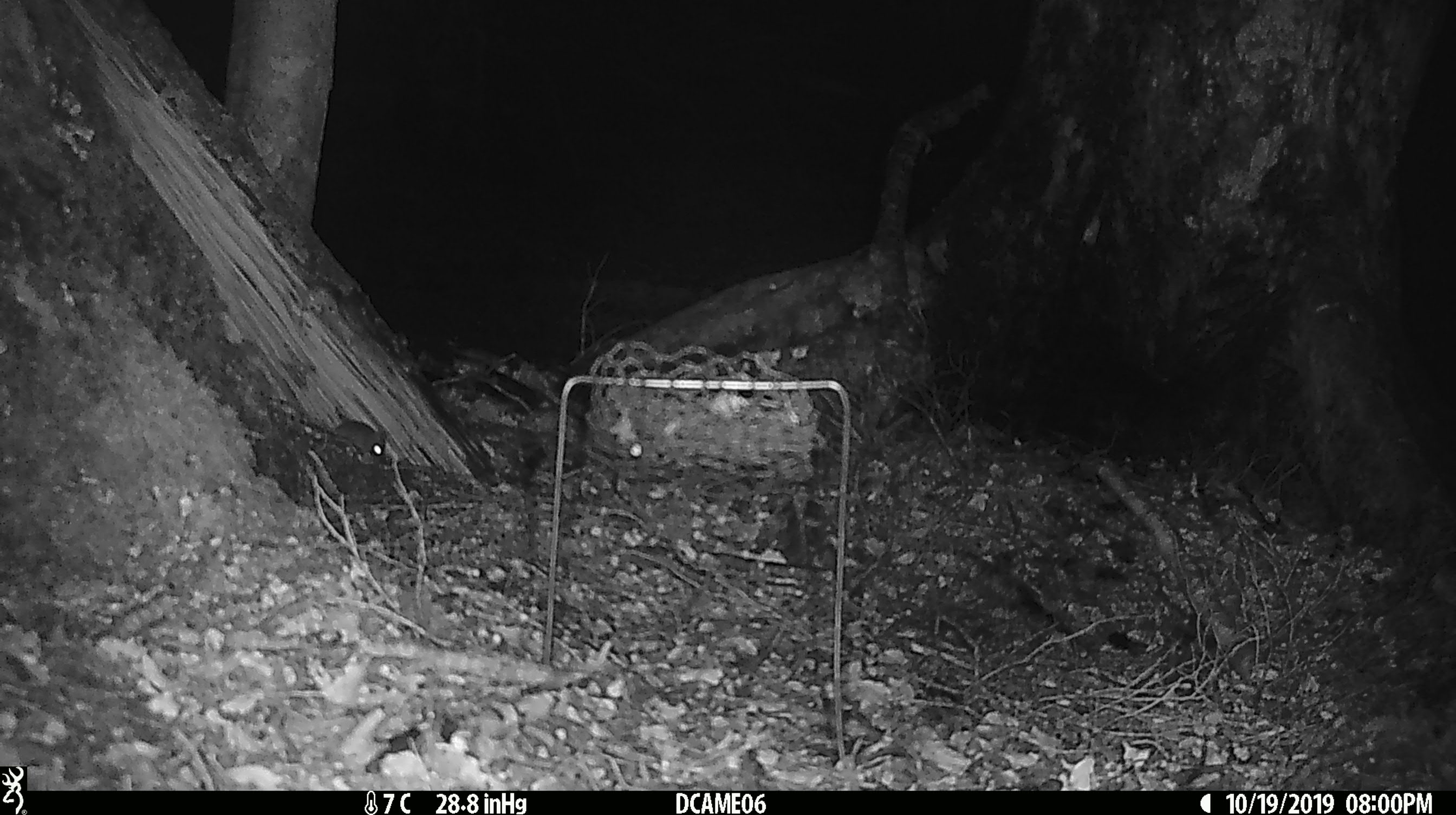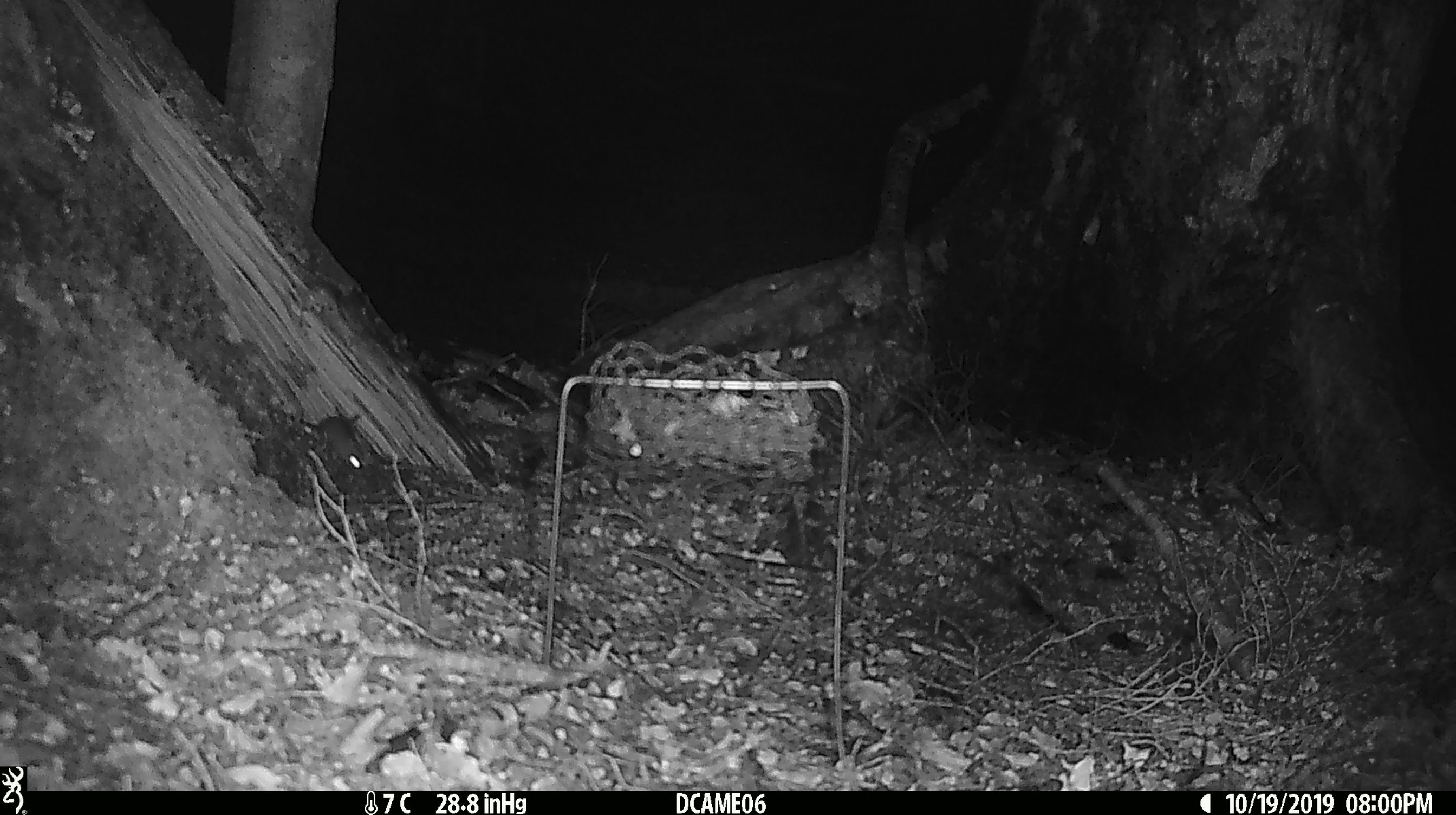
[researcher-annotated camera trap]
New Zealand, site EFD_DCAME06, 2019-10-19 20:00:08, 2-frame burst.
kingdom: Animalia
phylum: Chordata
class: Mammalia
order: Rodentia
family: Muridae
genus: Mus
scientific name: Mus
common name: mouse